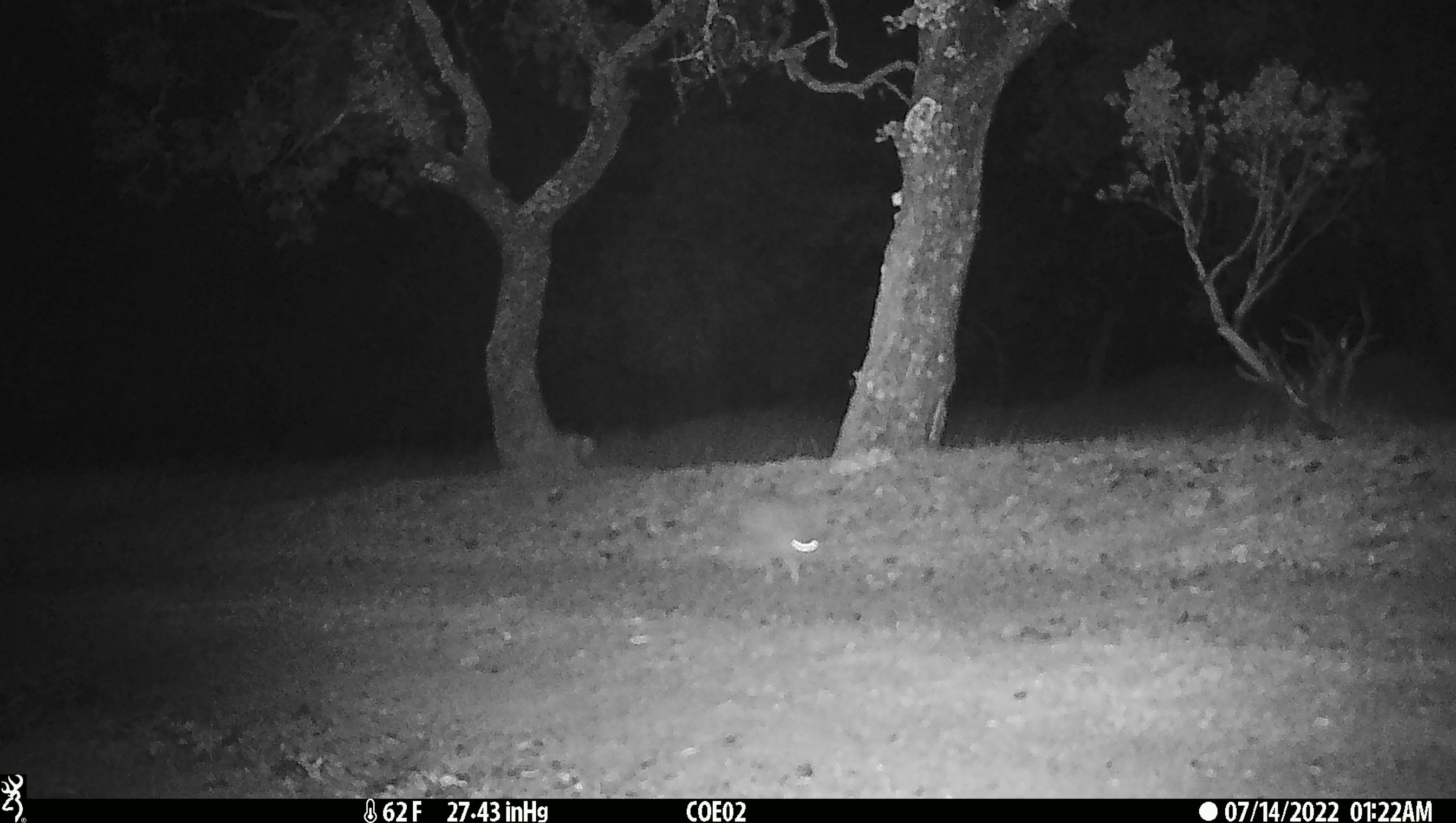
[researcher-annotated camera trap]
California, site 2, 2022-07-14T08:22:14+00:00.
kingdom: Animalia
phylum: Chordata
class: Mammalia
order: Lagomorpha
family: Leporidae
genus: Lepus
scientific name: Lepus californicus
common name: black-tailed jackrabbit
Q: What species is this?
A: Black-tailed jackrabbit (Lepus californicus).